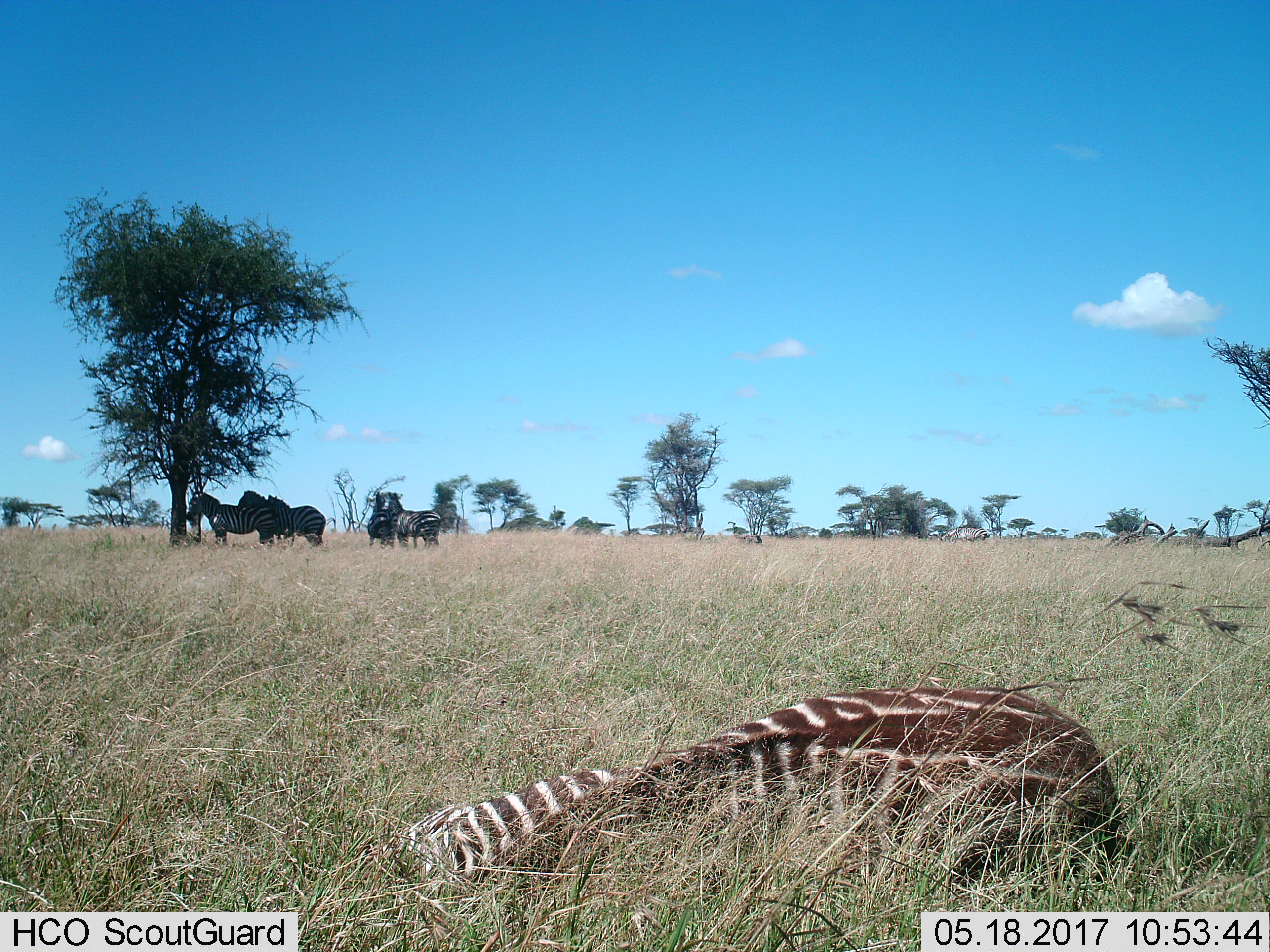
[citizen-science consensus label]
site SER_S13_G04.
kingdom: Animalia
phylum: Chordata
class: Mammalia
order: Perissodactyla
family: Equidae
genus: Equus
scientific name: Equus quagga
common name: plains zebra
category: zebraplains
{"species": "zebraplains (plains zebra) (Equus quagga)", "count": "6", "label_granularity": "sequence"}